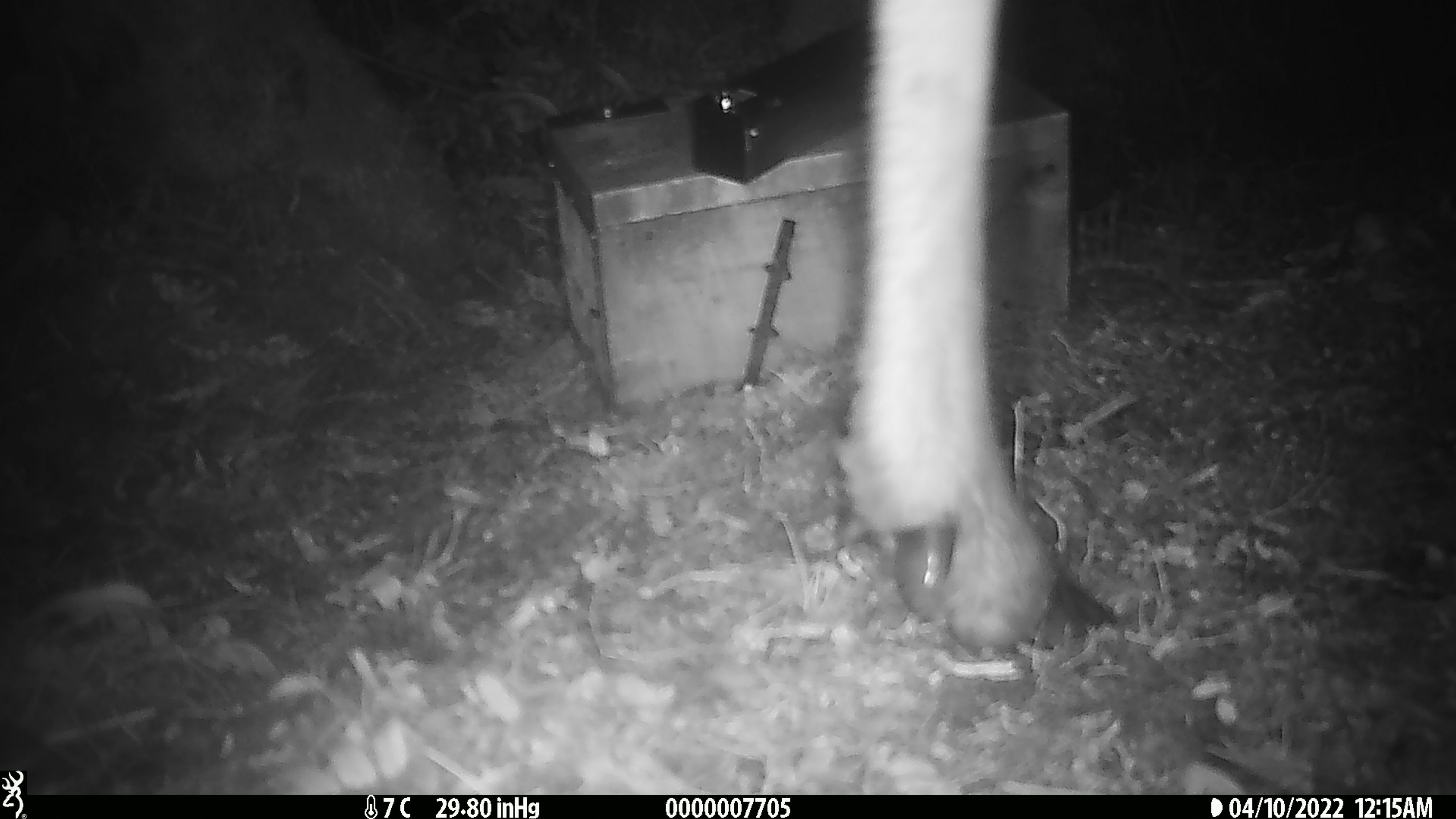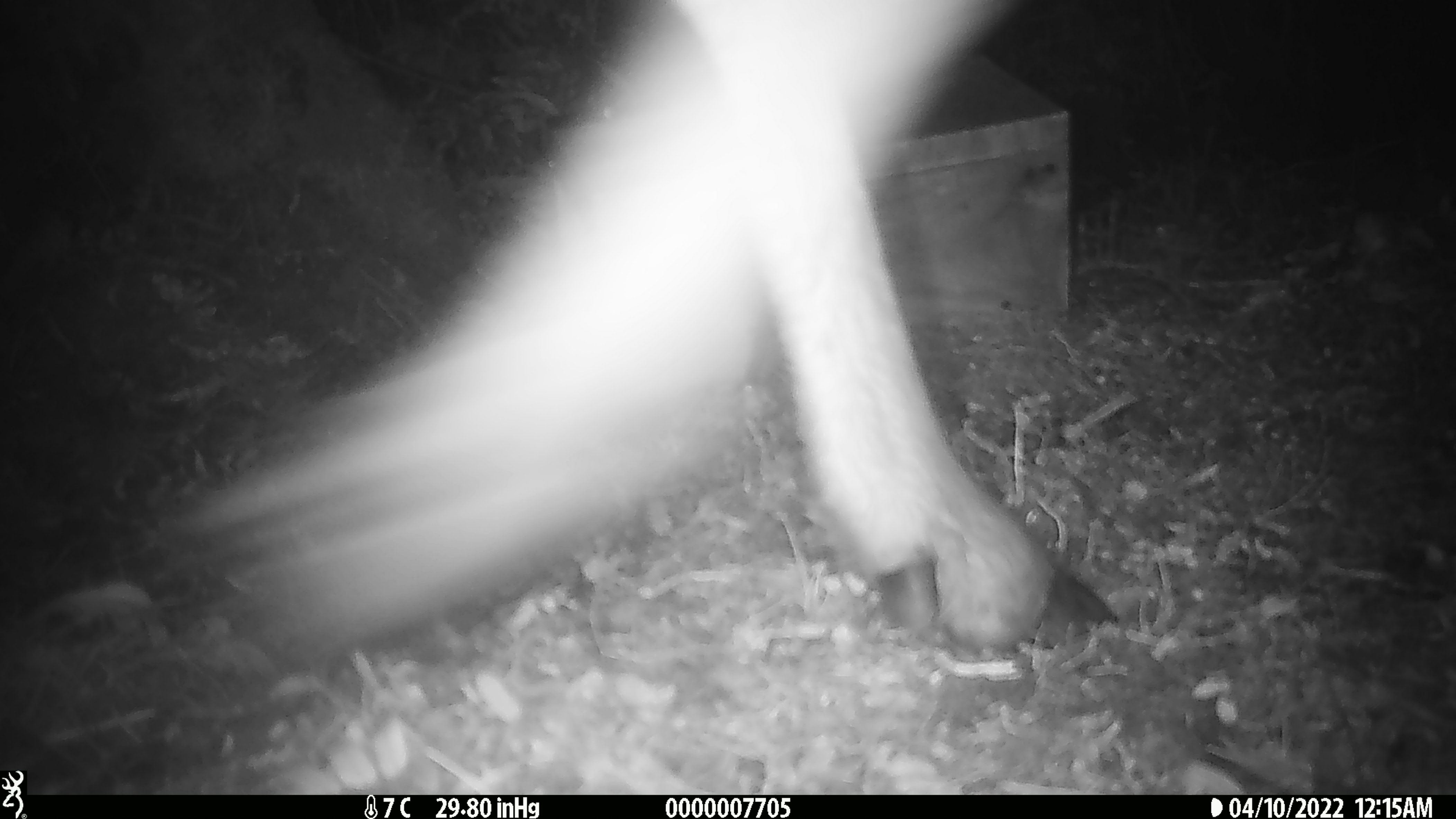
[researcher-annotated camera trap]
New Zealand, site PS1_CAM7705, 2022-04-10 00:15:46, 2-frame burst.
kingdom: Animalia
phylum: Chordata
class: Mammalia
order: Artiodactyla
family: Cervidae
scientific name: Cervidae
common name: deer